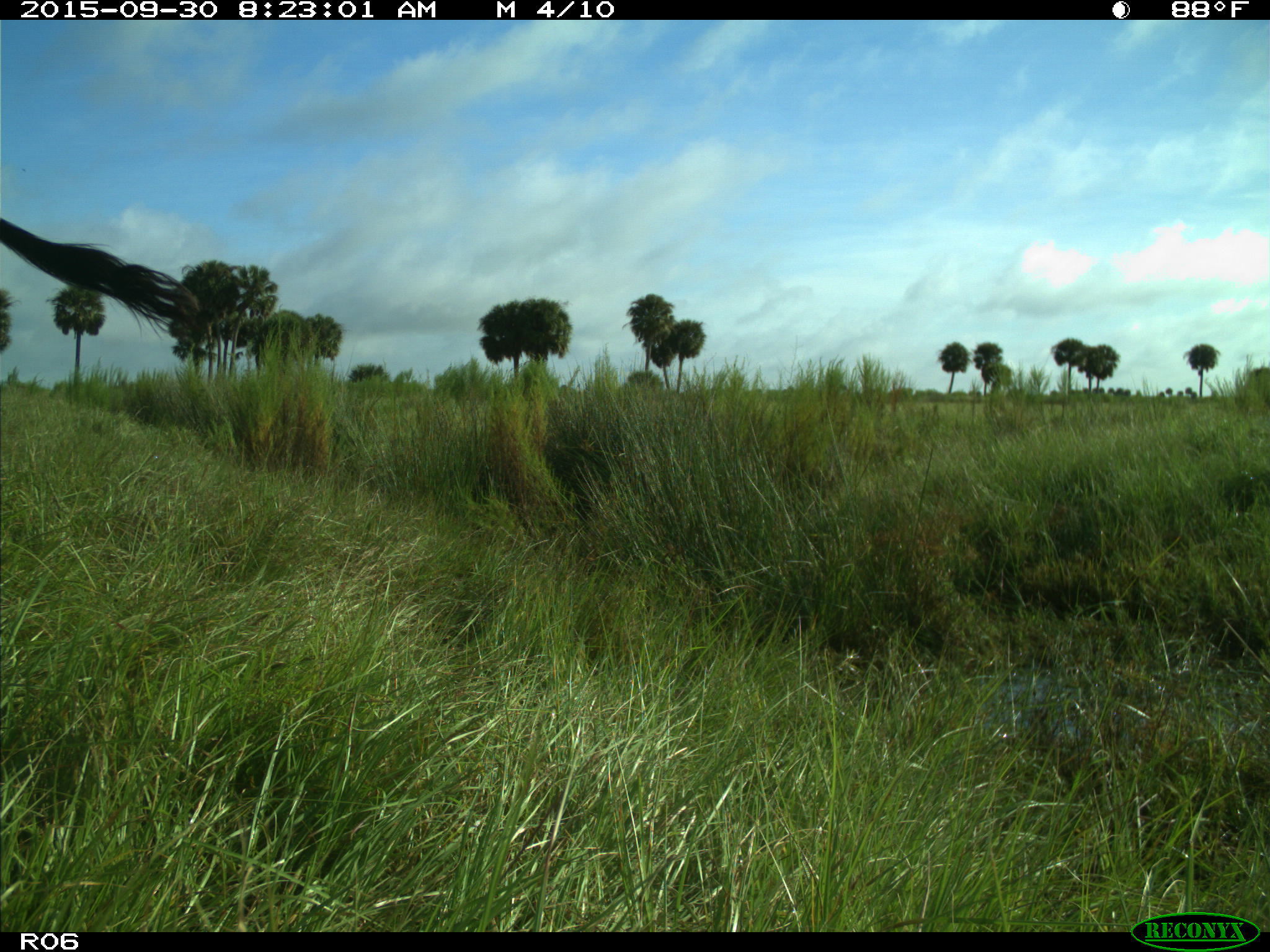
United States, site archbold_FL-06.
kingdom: Animalia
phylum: Chordata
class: Mammalia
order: Artiodactyla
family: Bovidae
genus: Bos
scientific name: Bos taurus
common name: domestic cow